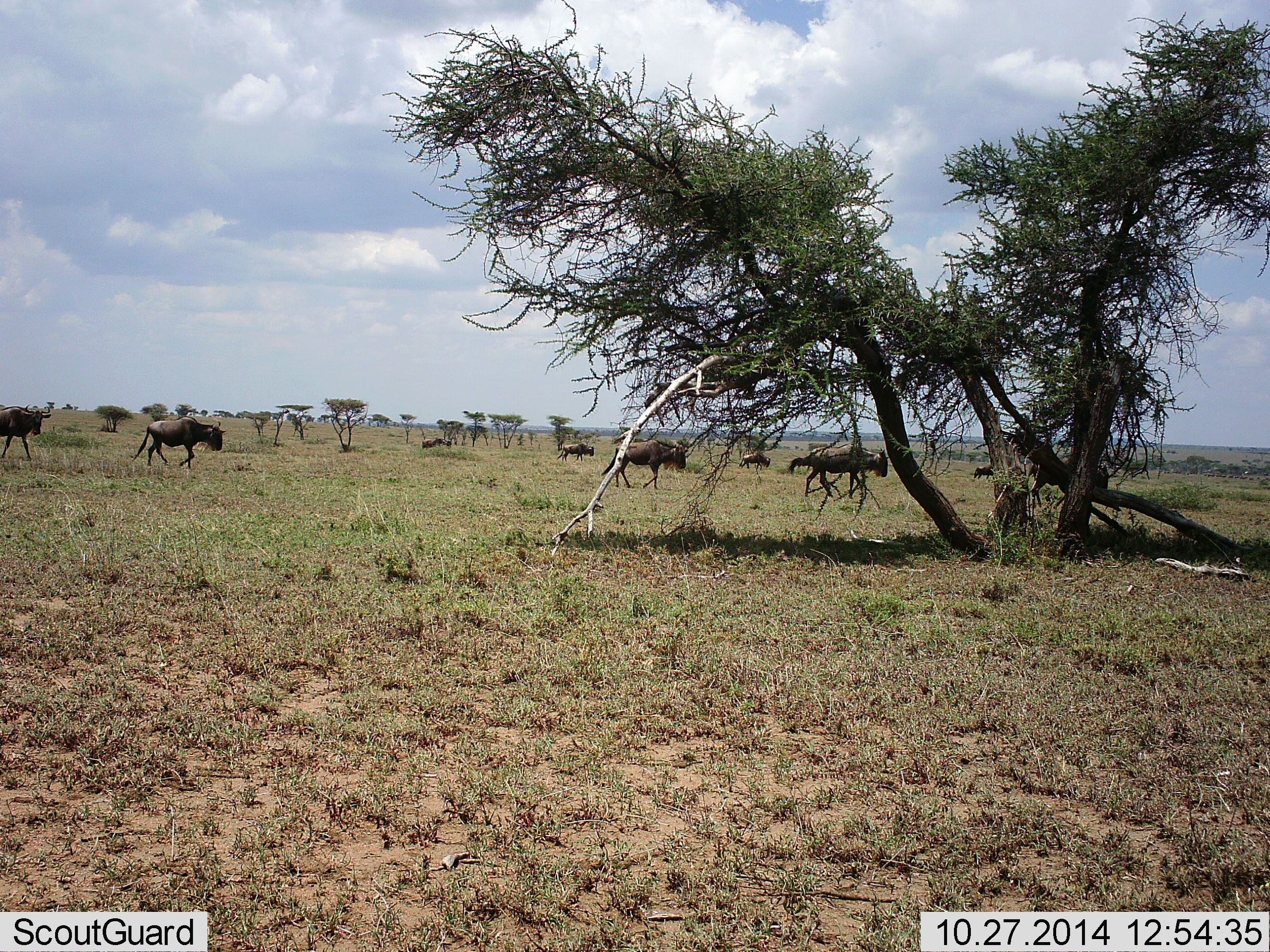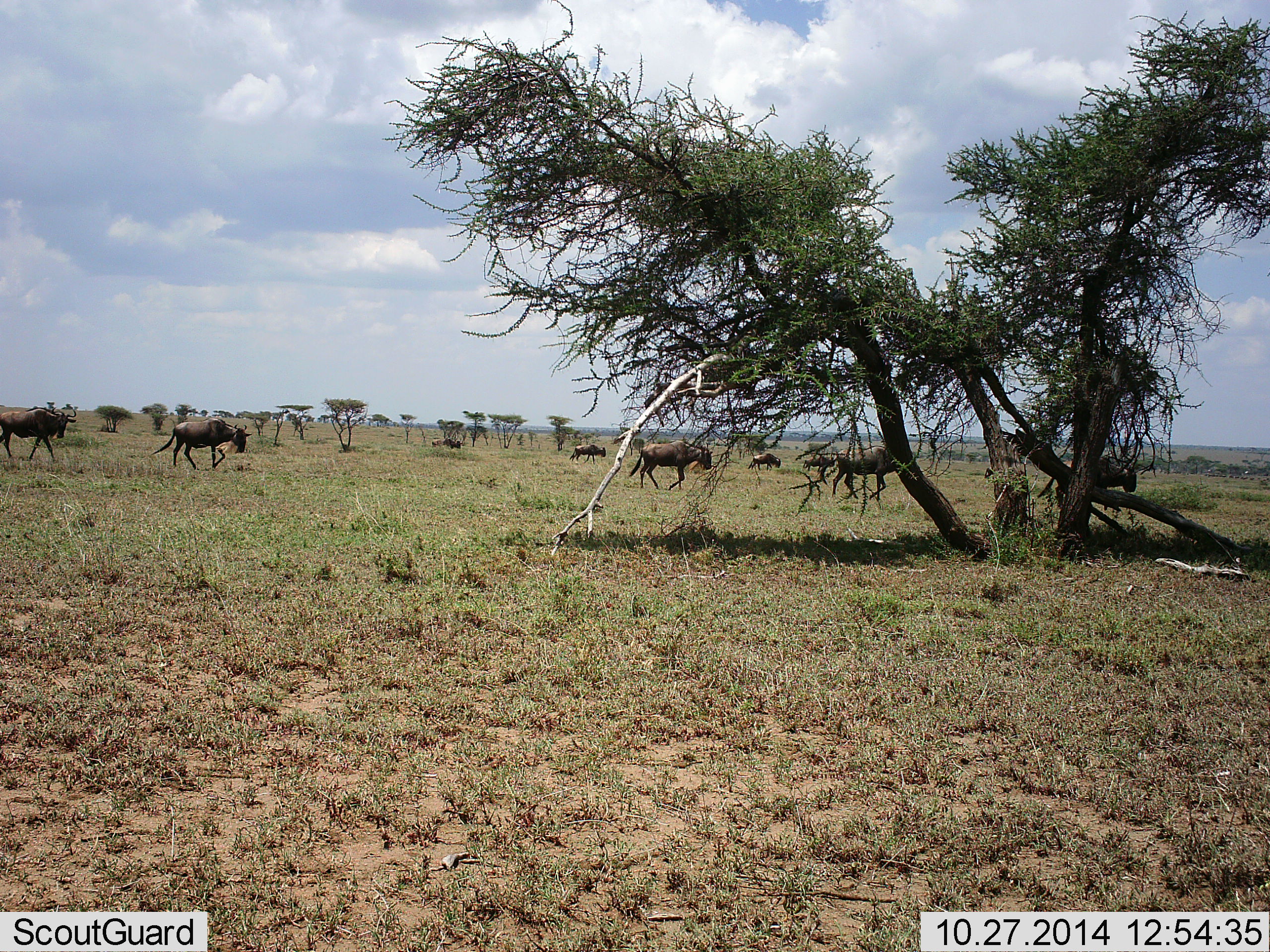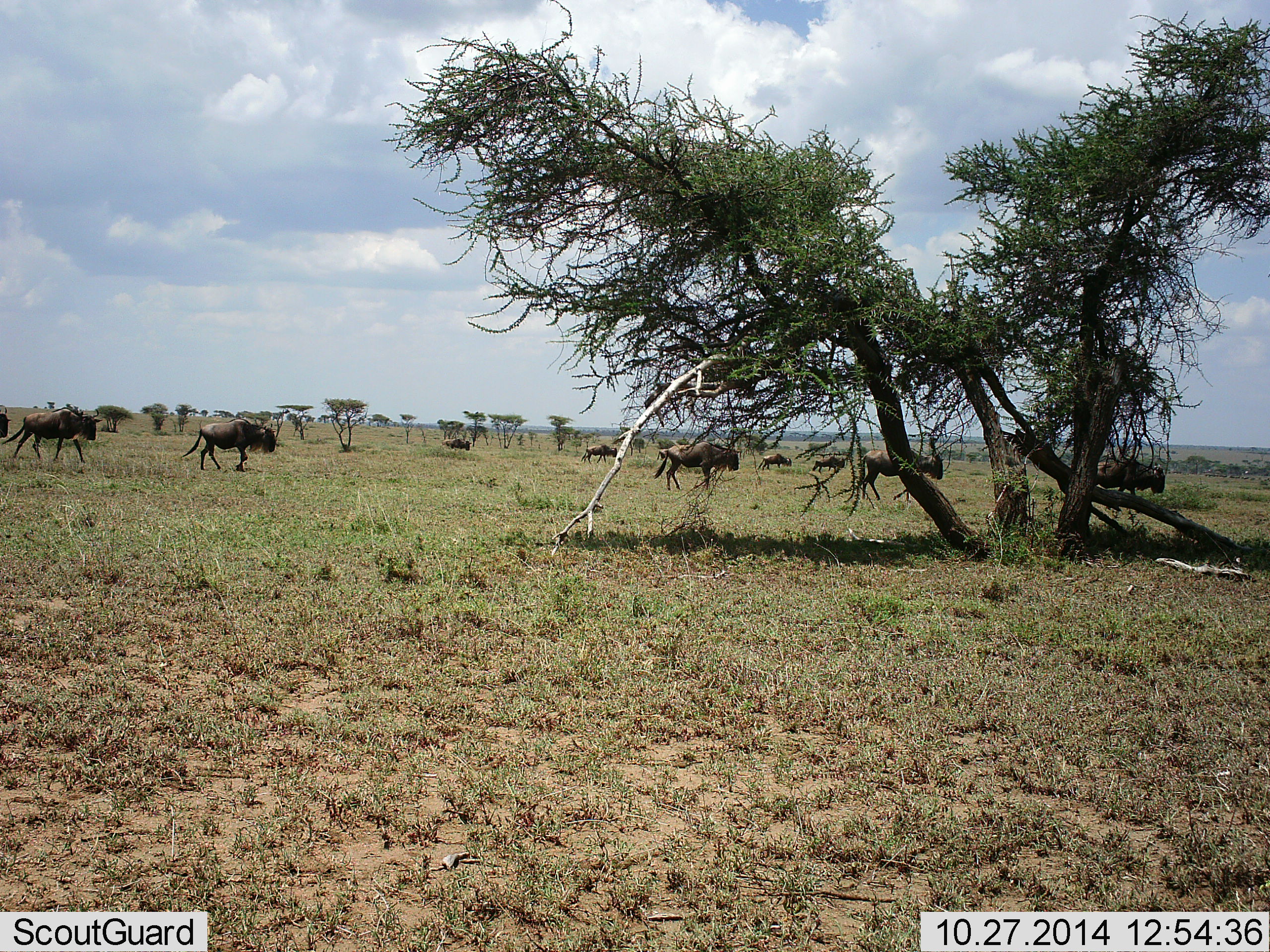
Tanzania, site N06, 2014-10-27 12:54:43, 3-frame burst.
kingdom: Animalia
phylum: Chordata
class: Mammalia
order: Artiodactyla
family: Bovidae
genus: Connochaetes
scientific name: Connochaetes taurinus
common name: blue wildebeest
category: wildebeest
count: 9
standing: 10%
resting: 0%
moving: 100%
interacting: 0%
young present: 0%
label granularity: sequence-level